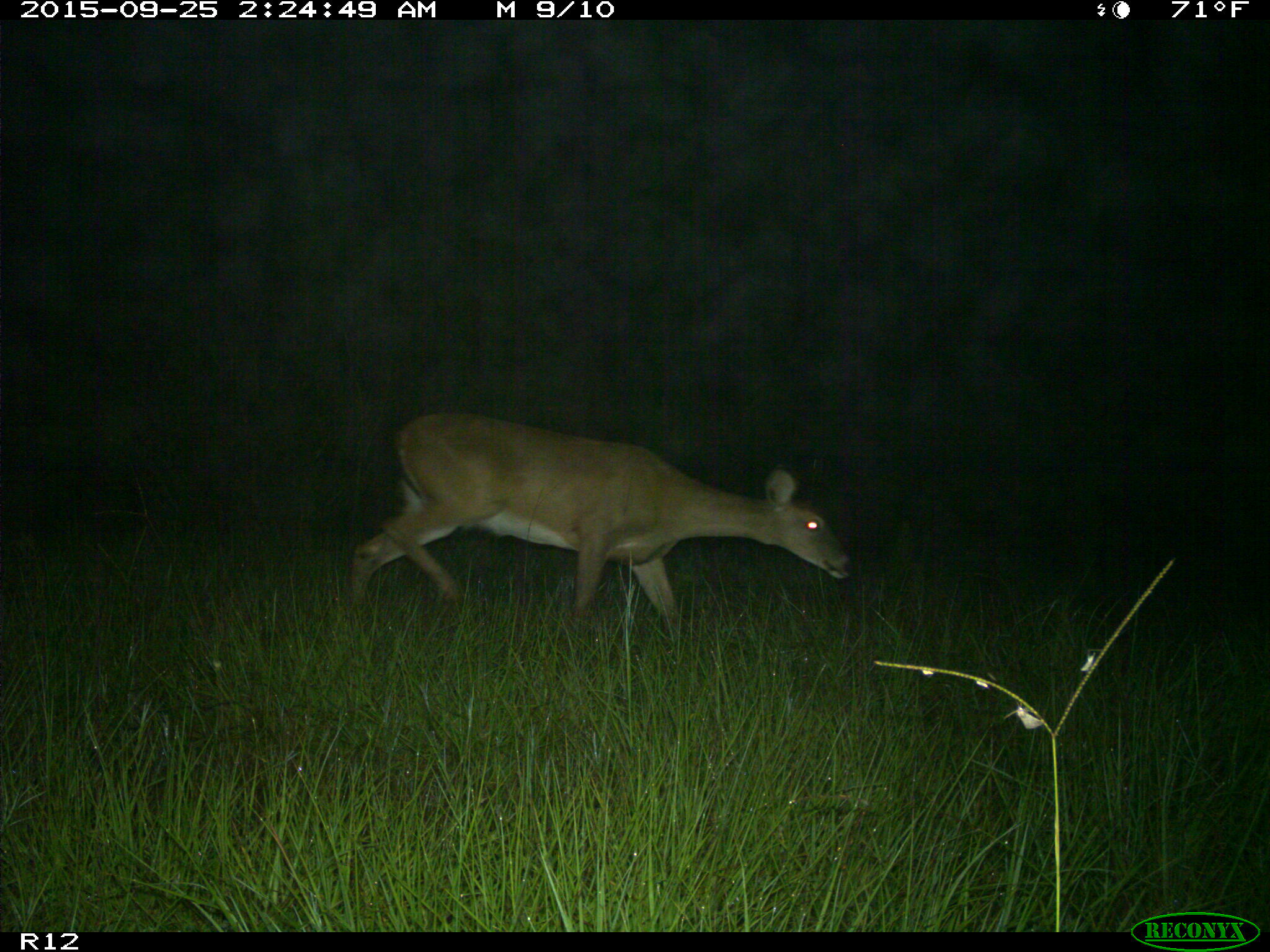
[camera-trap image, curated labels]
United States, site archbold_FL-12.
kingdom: Animalia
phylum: Chordata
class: Mammalia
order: Artiodactyla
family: Cervidae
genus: Odocoileus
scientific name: Odocoileus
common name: deer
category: unidentified deer